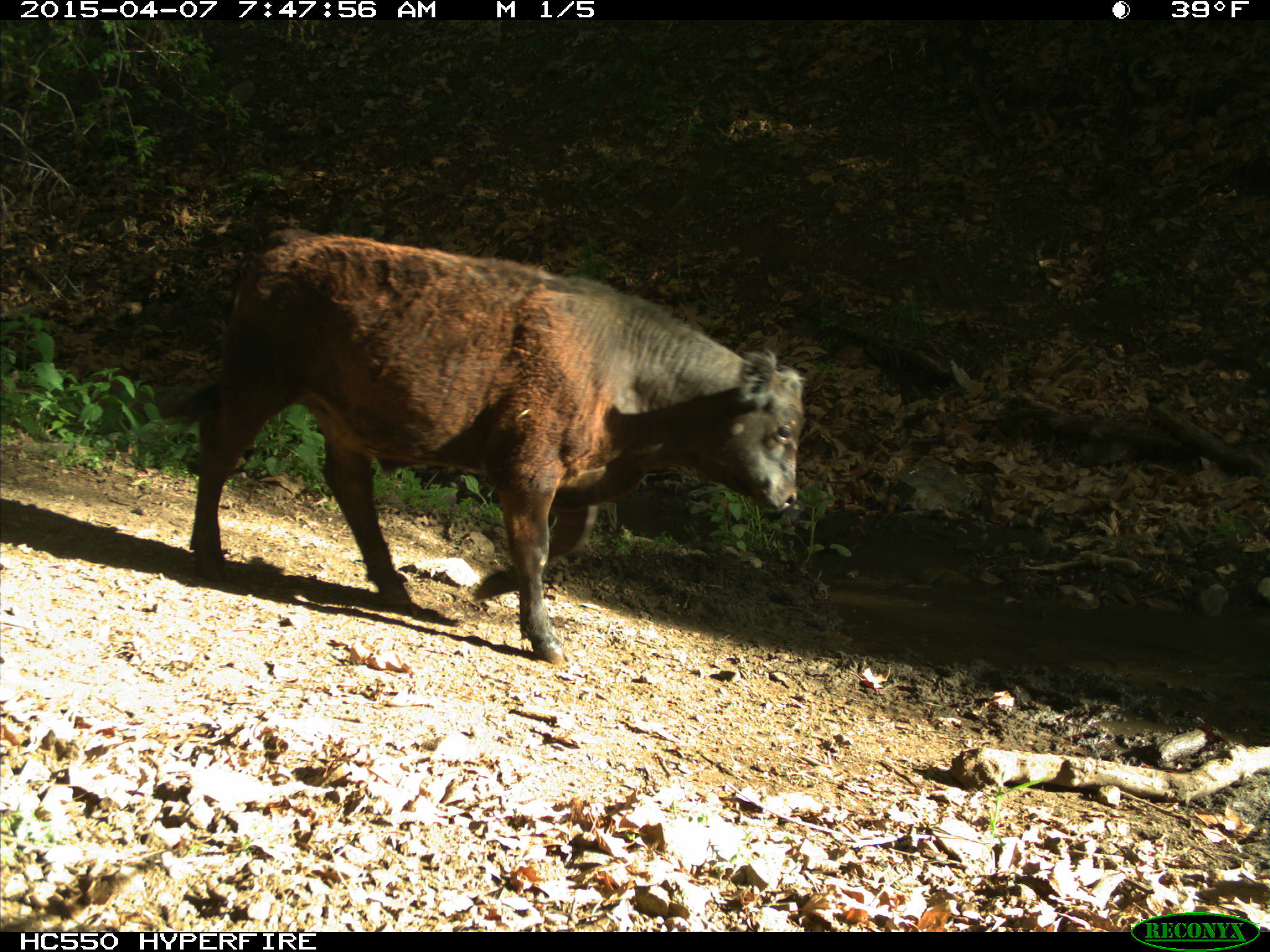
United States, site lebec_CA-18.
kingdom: Animalia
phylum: Chordata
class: Mammalia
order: Artiodactyla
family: Bovidae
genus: Bos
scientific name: Bos taurus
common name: domestic cow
Bos taurus (domestic cow).